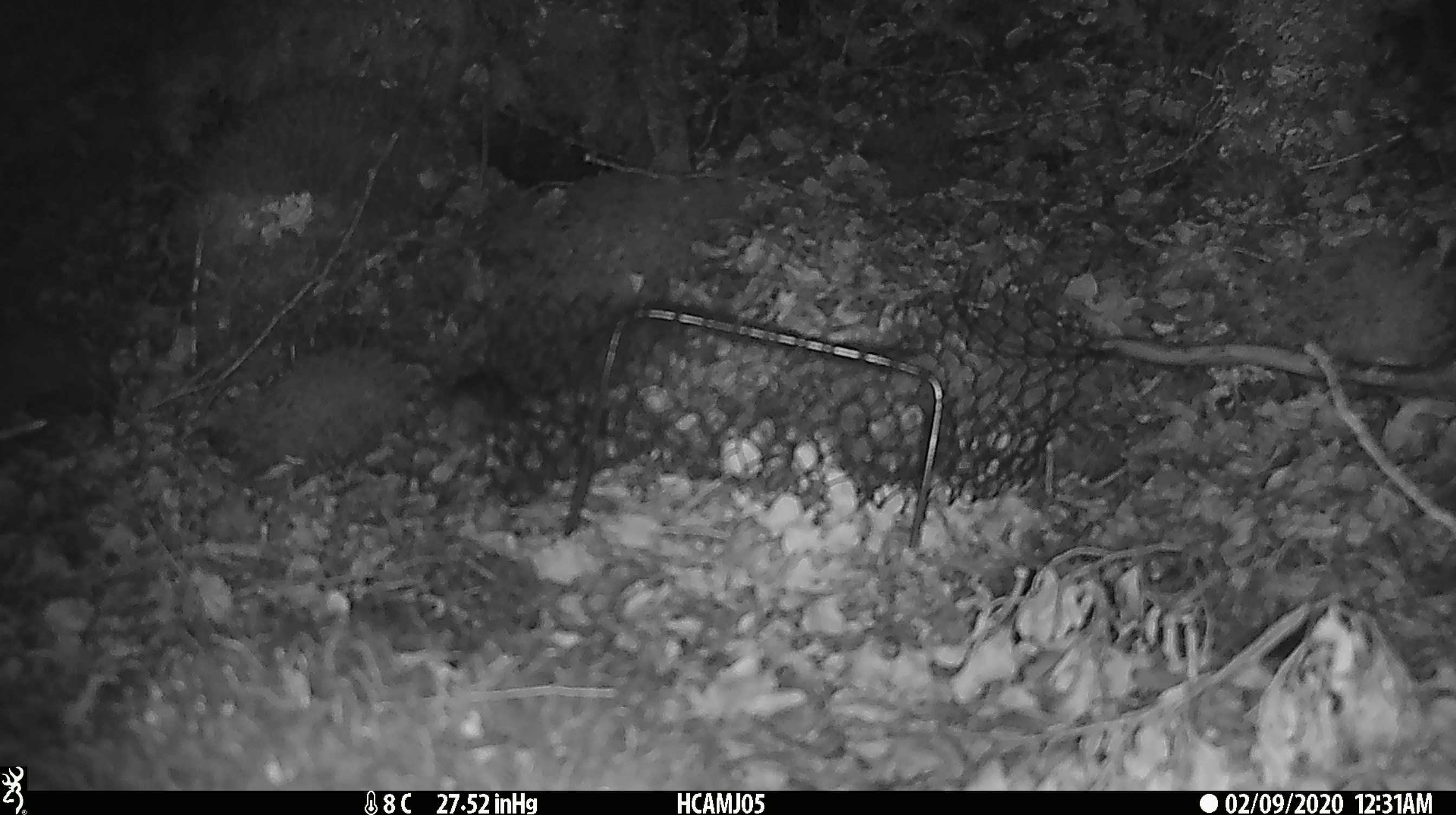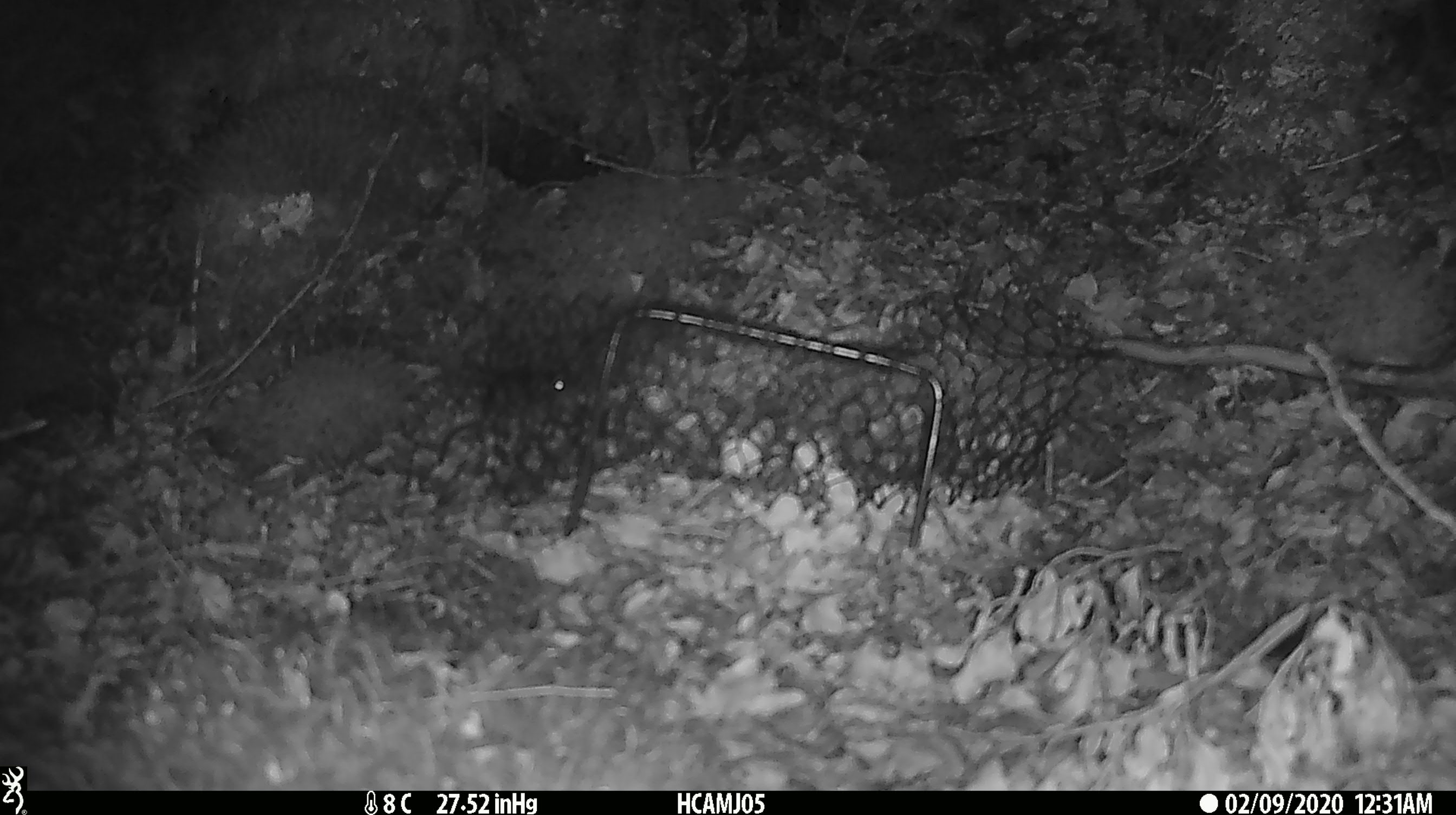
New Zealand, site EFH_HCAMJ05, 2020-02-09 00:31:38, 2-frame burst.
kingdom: Animalia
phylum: Chordata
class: Mammalia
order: Rodentia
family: Muridae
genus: Mus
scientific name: Mus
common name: mouse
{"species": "mouse (Mus)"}